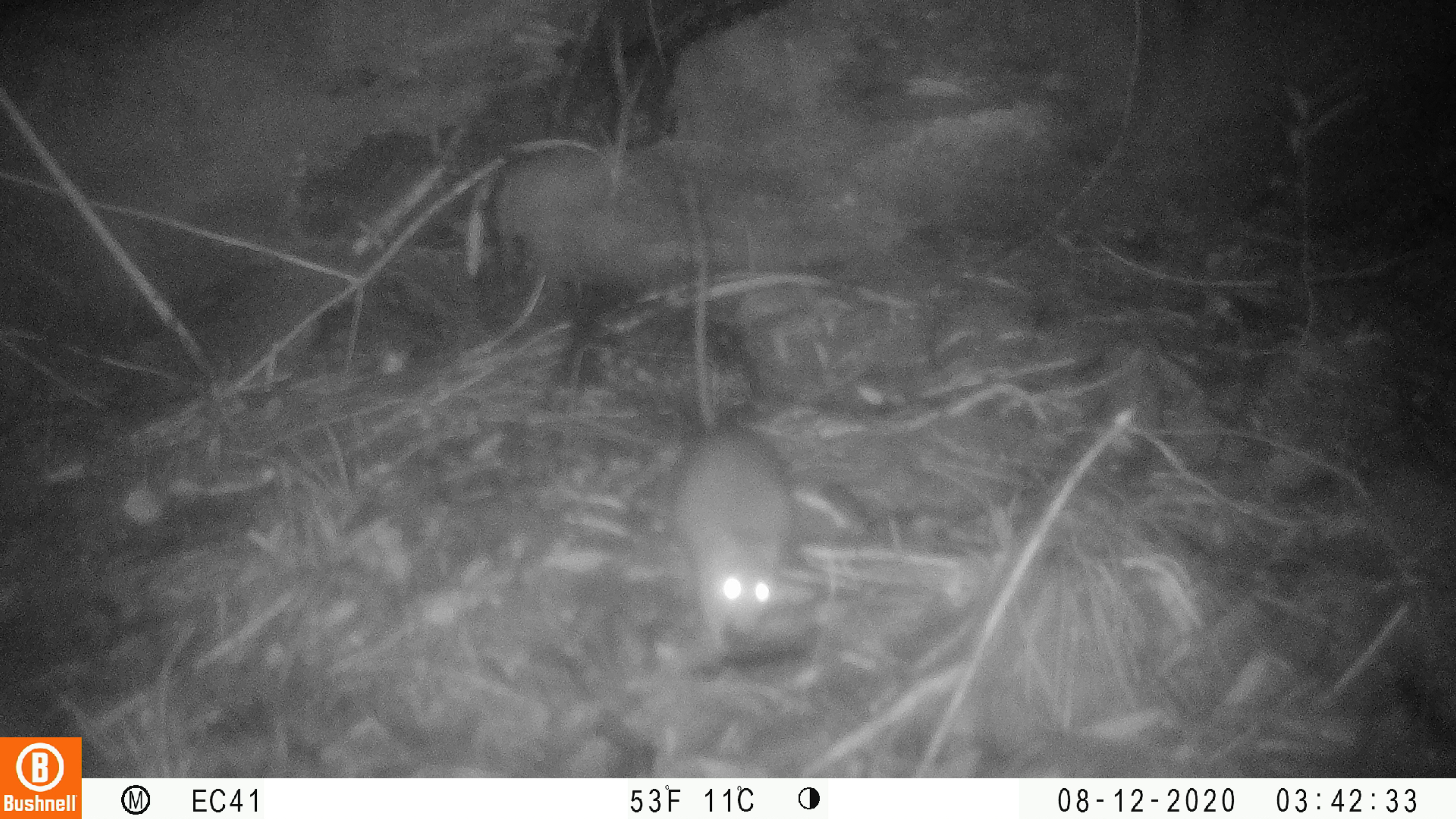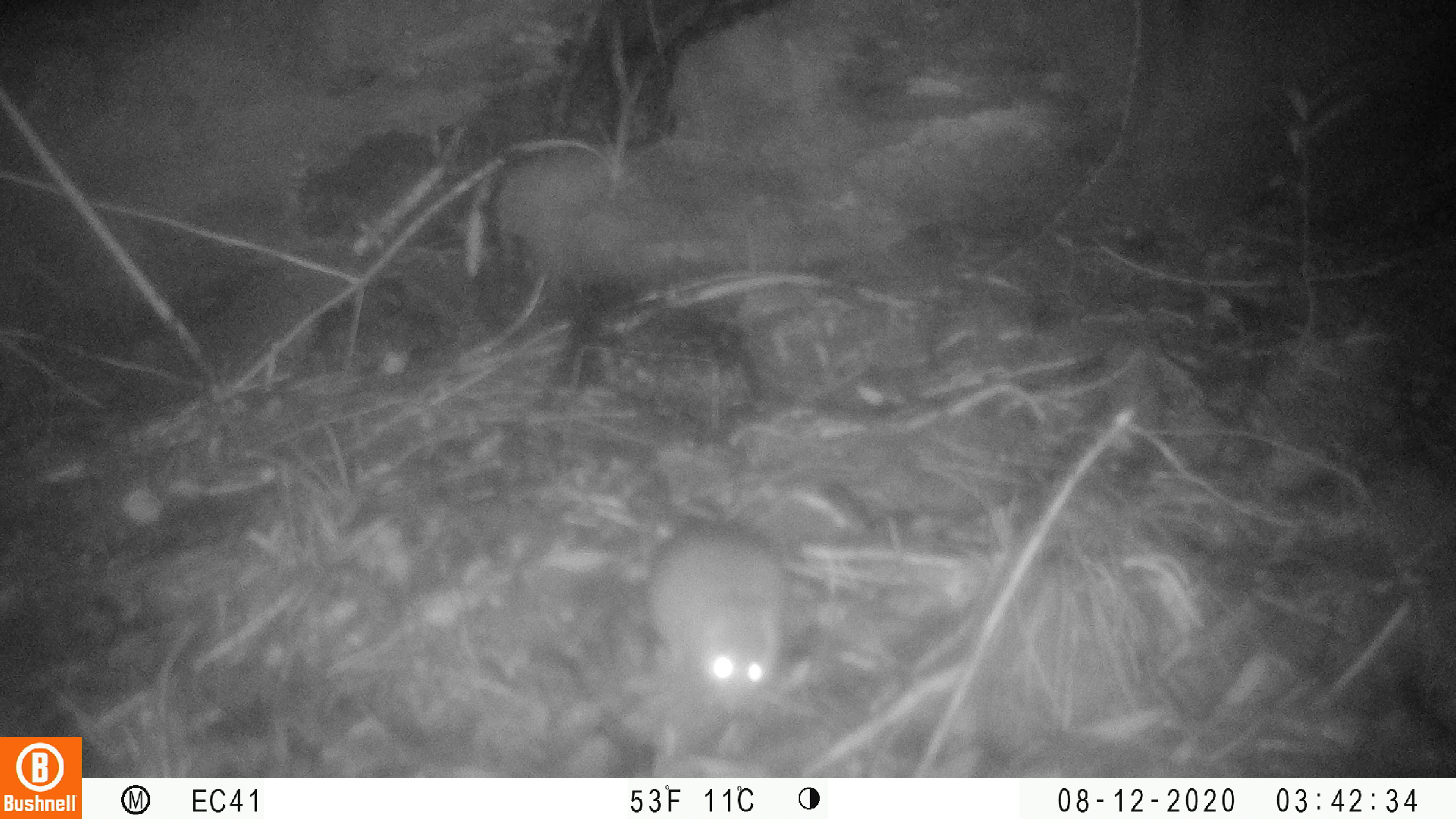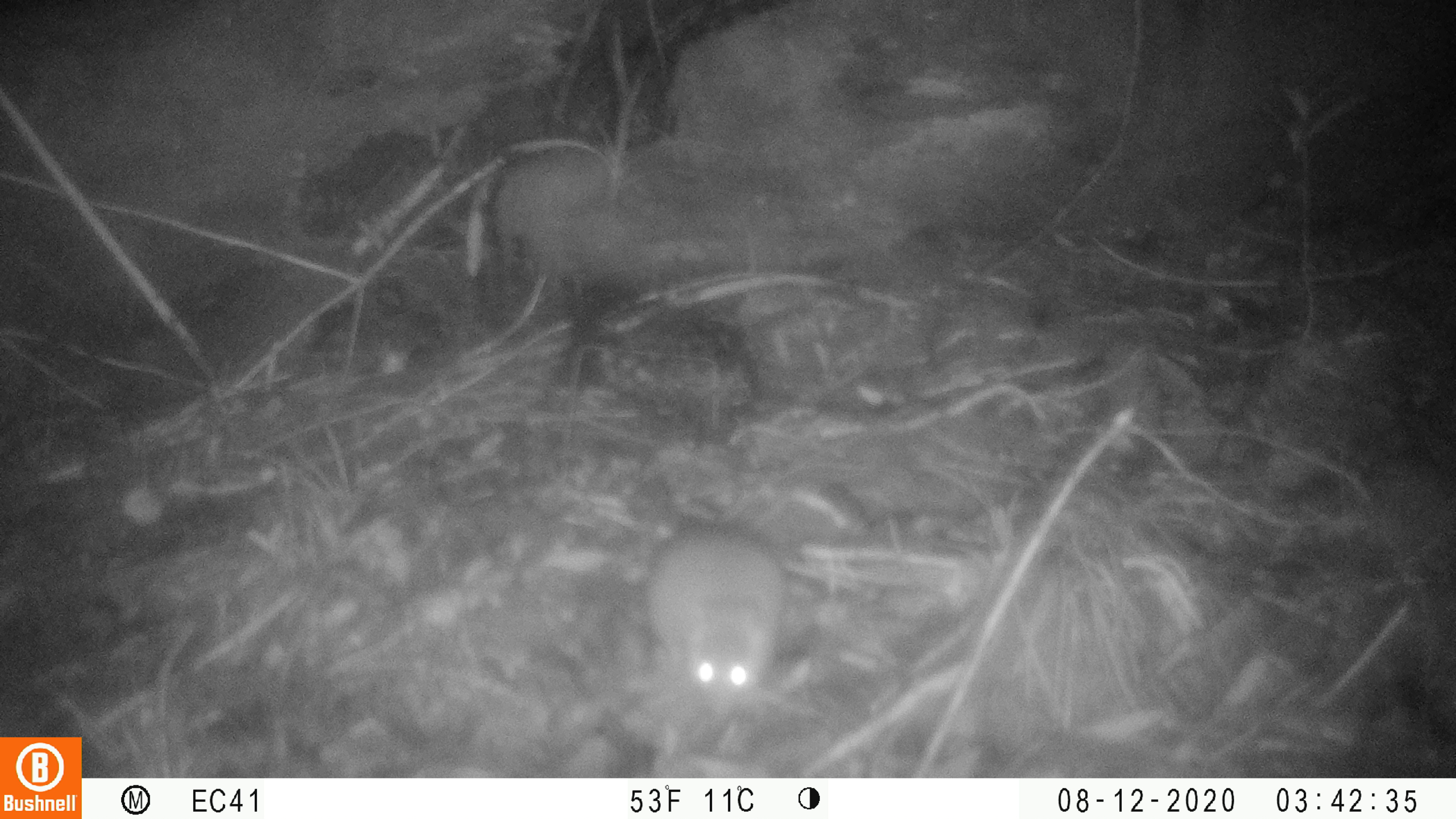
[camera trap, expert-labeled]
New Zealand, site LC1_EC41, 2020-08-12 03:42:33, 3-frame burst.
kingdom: Animalia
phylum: Chordata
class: Mammalia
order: Rodentia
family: Muridae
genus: Rattus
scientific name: Rattus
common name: rat